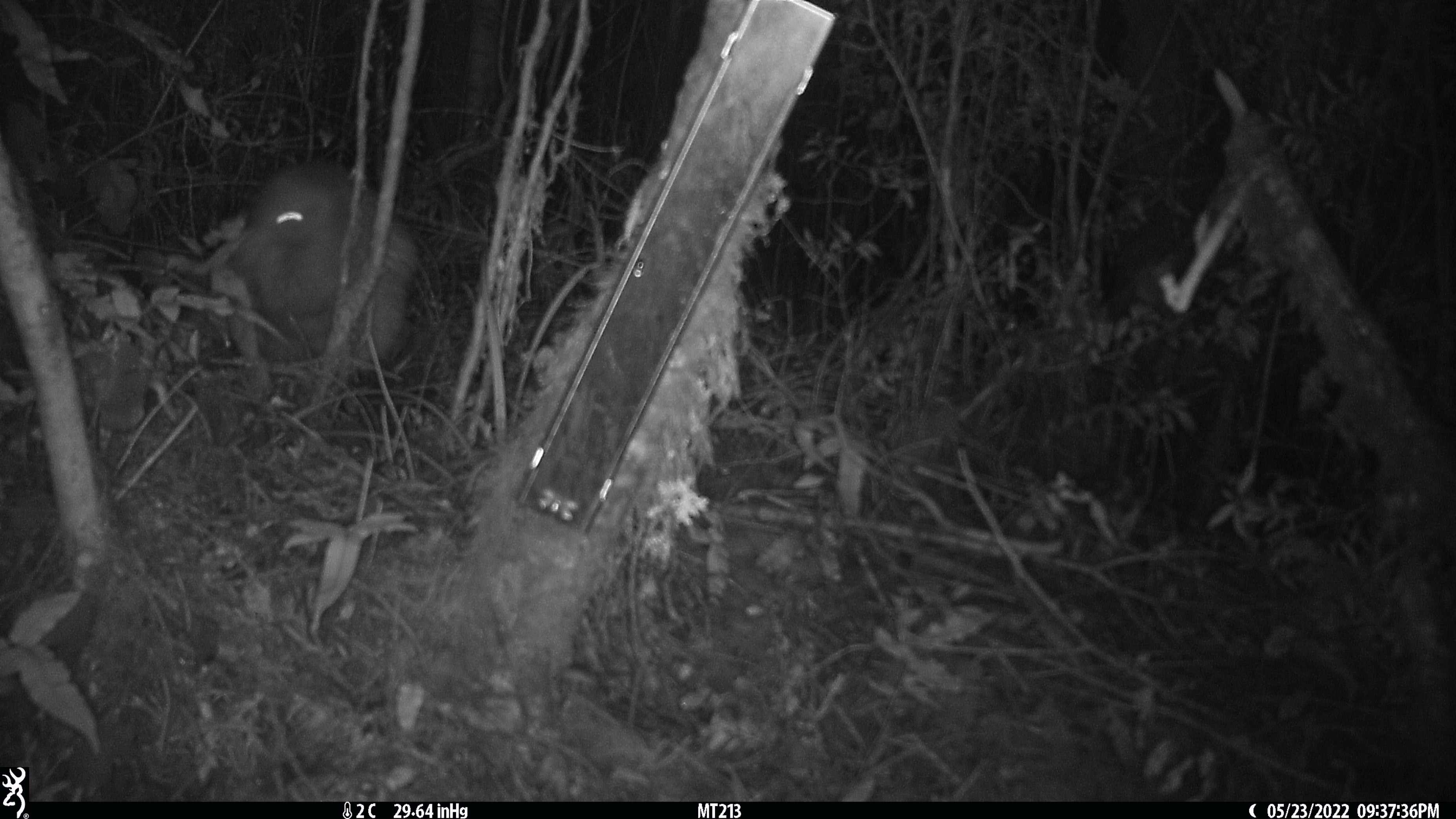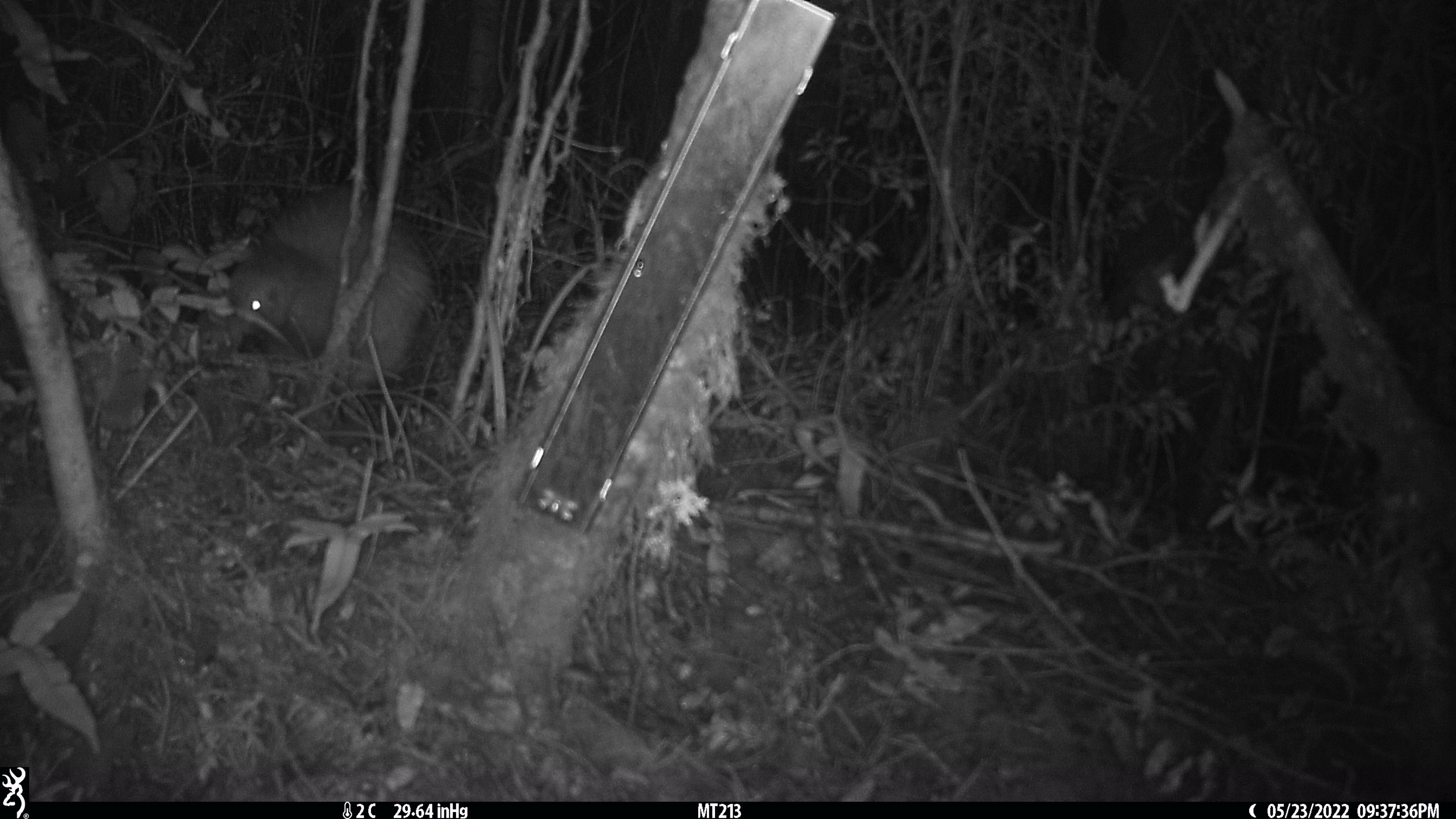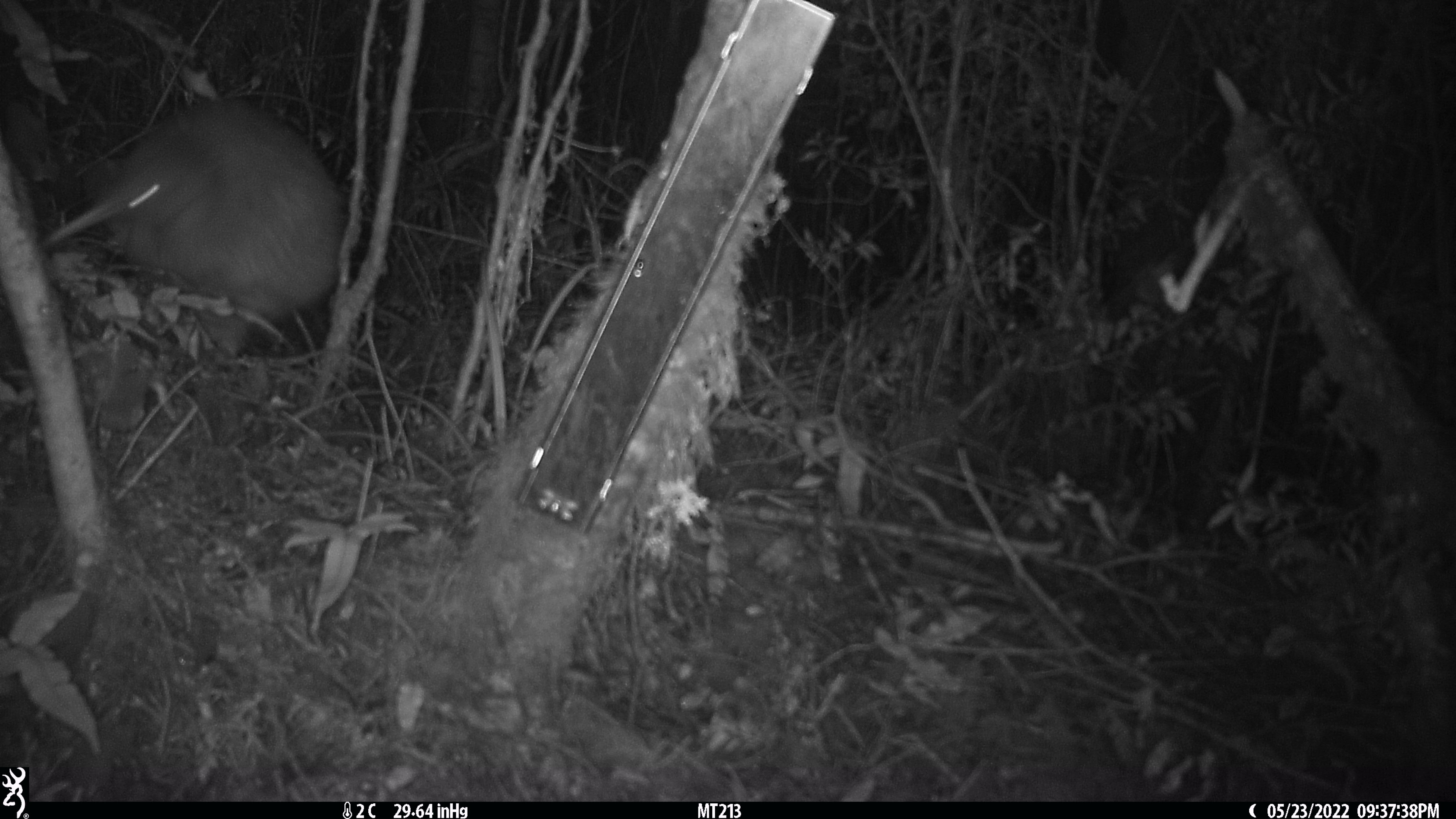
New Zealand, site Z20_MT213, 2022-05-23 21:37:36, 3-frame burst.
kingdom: Animalia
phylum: Chordata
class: Aves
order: Apterygiformes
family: Apterygidae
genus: Apteryx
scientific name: Apteryx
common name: kiwi